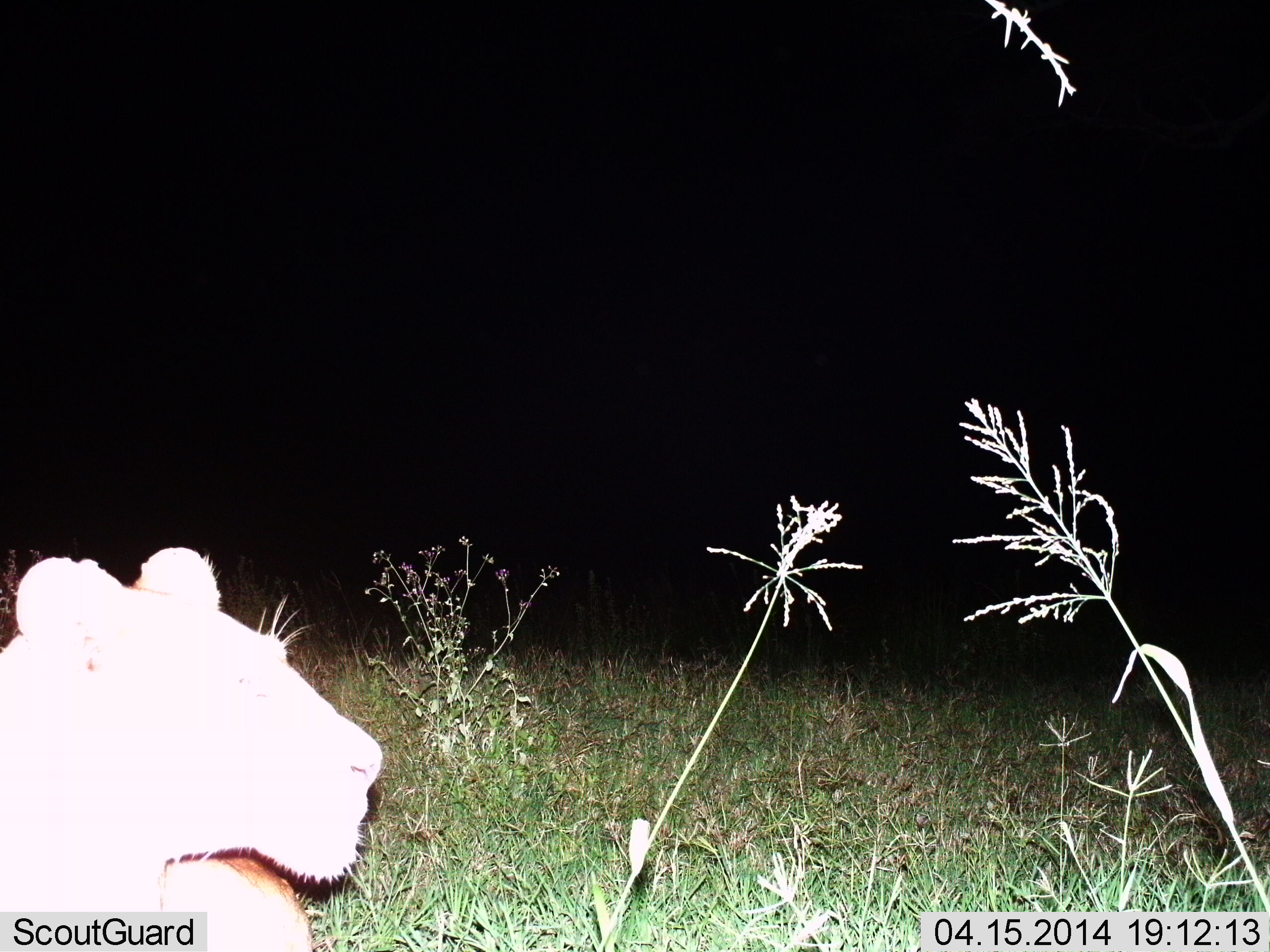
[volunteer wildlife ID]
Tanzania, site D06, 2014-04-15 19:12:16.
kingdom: Animalia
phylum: Chordata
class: Mammalia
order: Carnivora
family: Felidae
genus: Panthera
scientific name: Panthera leo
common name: lion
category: lionfemale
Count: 1.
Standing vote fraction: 20%.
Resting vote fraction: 80%.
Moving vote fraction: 0%.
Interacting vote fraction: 0%.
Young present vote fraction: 0%.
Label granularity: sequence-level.